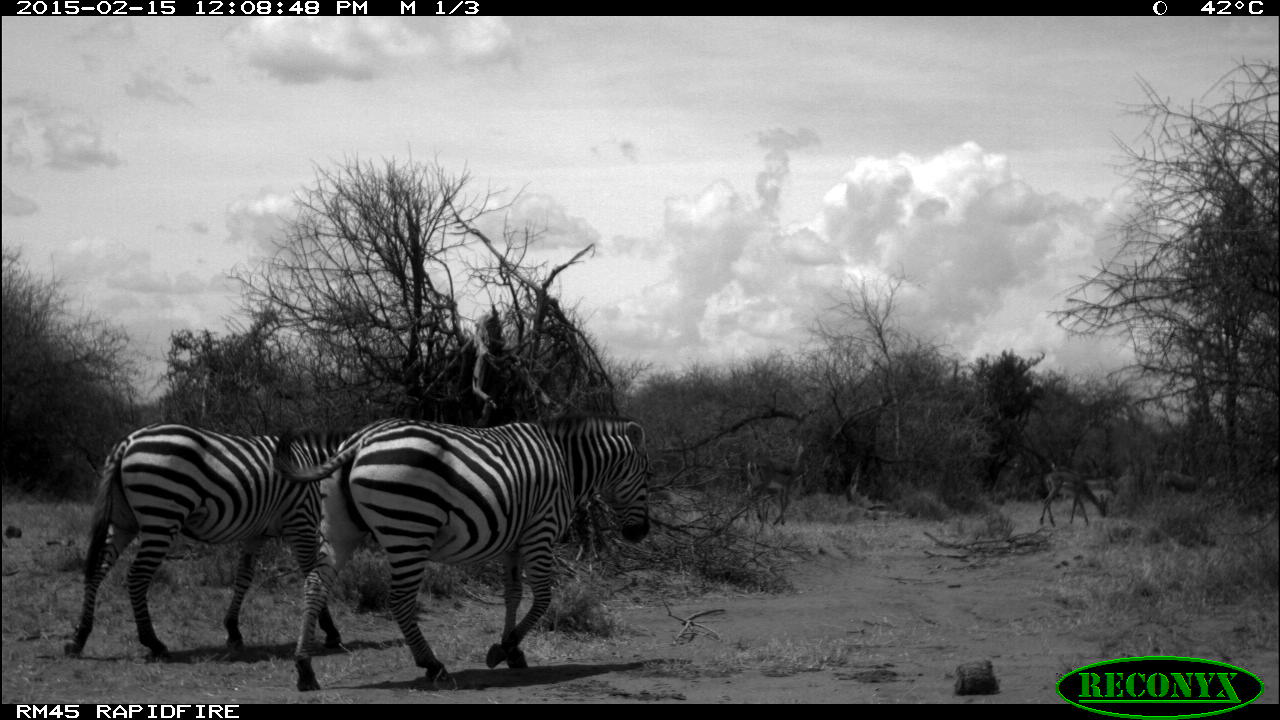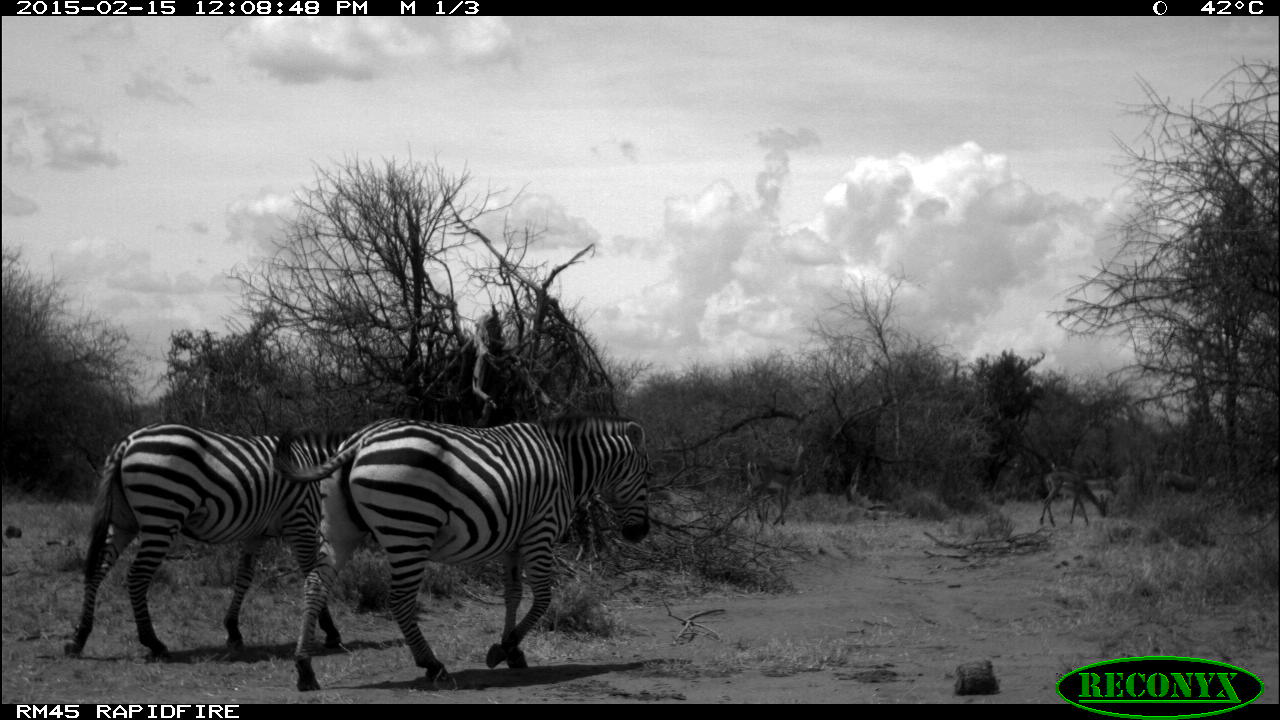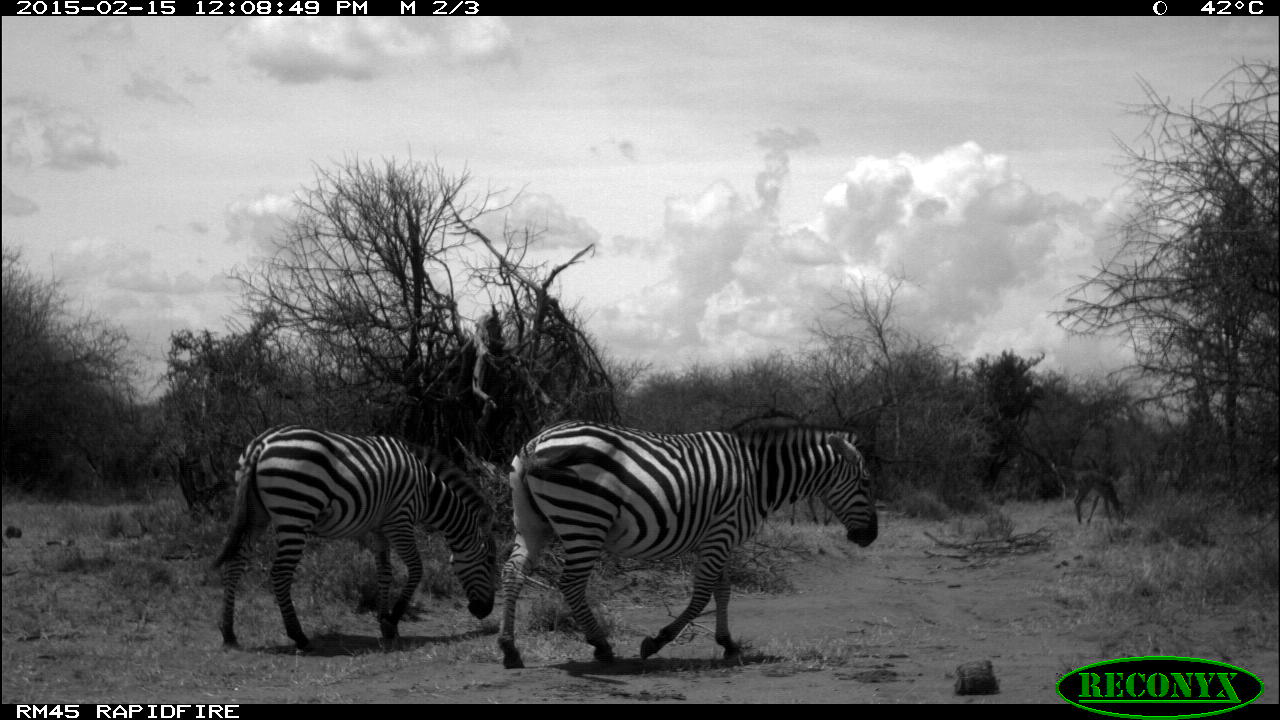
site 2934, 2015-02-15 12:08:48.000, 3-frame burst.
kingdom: Animalia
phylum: Chordata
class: Mammalia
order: Perissodactyla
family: Equidae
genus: Equus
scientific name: Equus quagga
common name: plains zebra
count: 8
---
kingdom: Animalia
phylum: Chordata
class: Mammalia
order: Artiodactyla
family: Bovidae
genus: Aepyceros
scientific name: Aepyceros melampus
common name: impala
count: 2